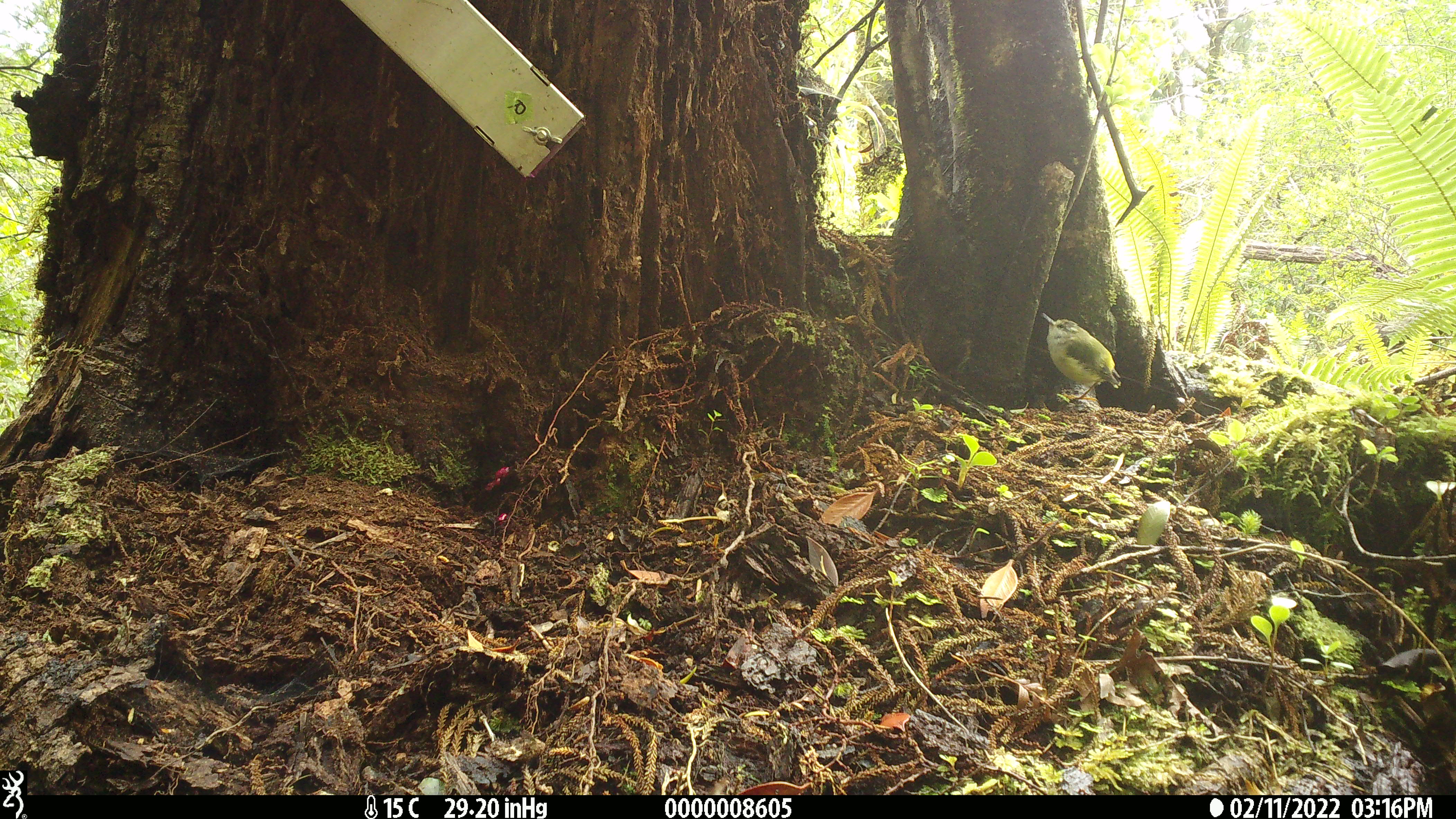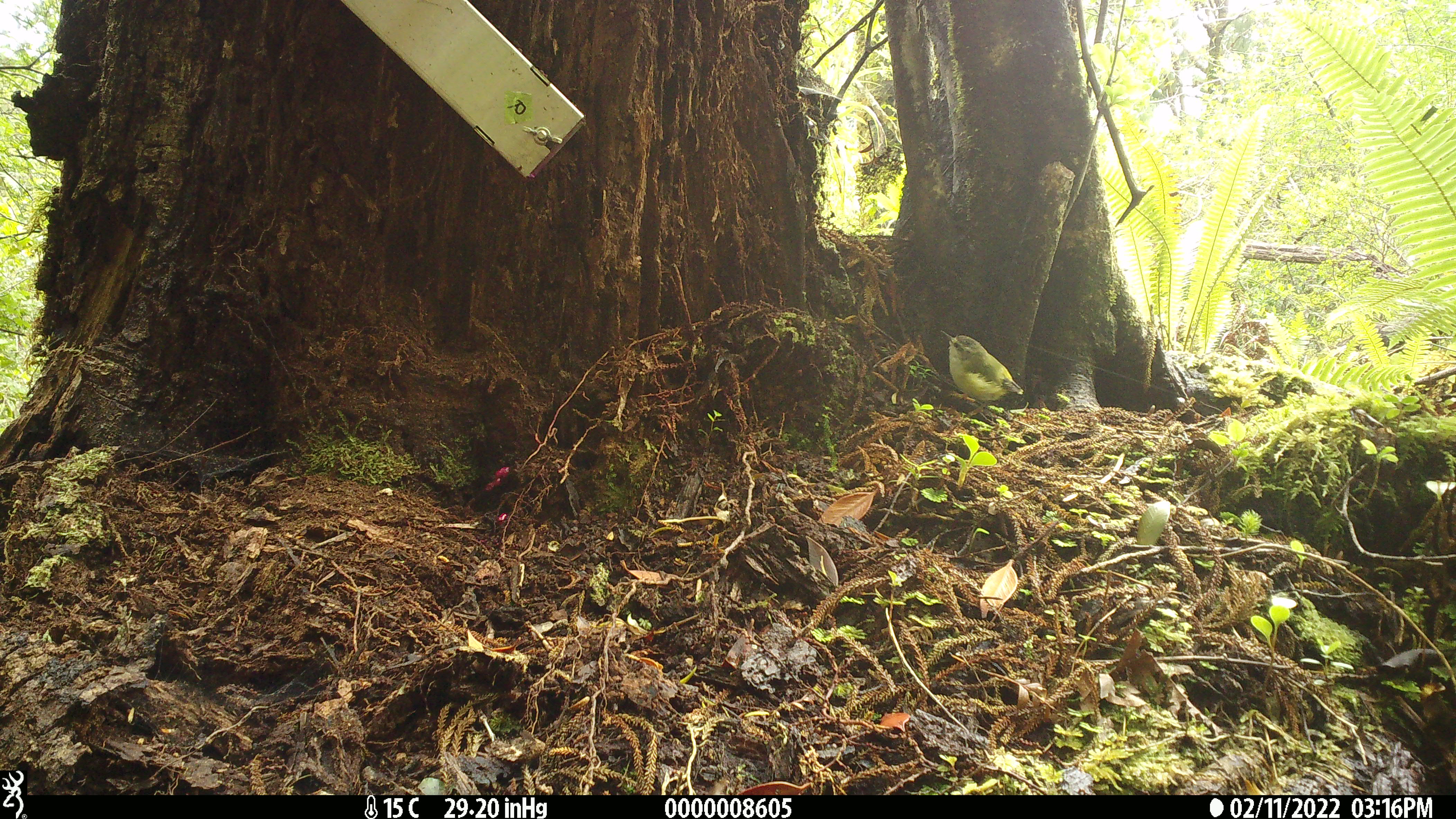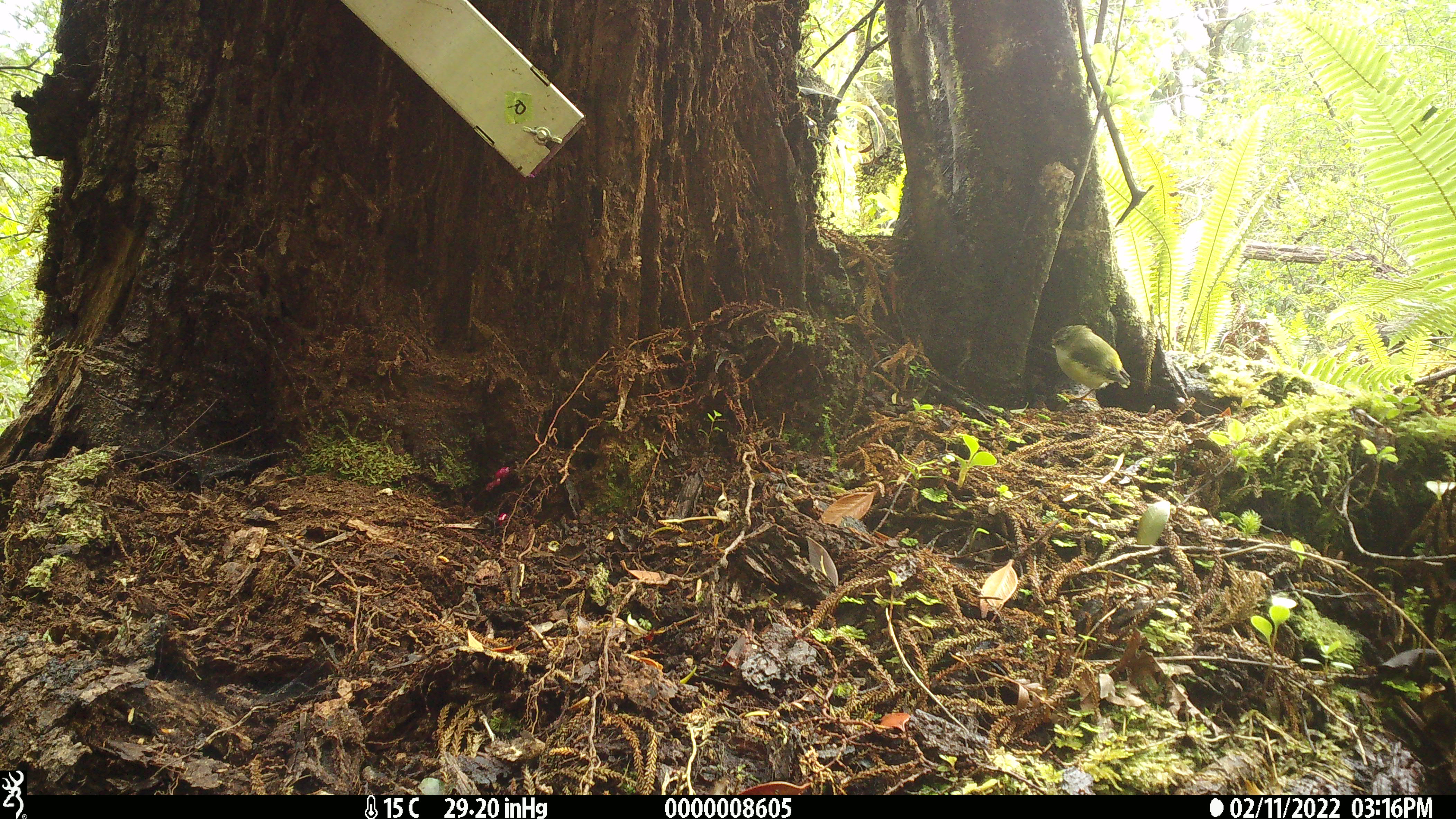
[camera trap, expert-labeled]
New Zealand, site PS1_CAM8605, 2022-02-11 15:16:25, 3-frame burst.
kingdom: Animalia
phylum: Chordata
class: Aves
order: Passeriformes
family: Acanthisittidae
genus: Acanthisitta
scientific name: Acanthisitta chloris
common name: rifleman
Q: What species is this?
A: Rifleman (Acanthisitta chloris).